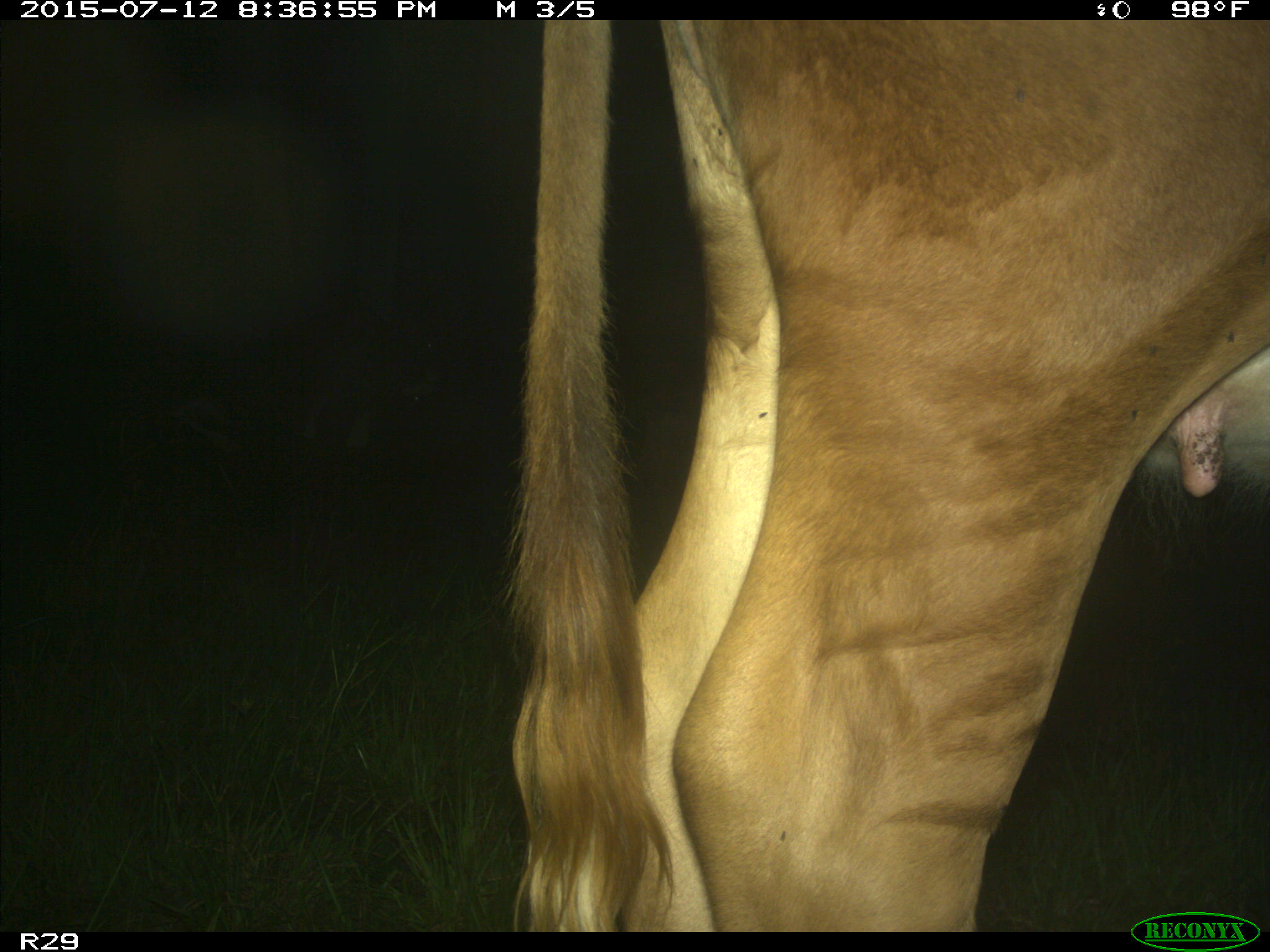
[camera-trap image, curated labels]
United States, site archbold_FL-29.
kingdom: Animalia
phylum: Chordata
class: Mammalia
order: Artiodactyla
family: Bovidae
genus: Bos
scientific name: Bos taurus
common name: domestic cow